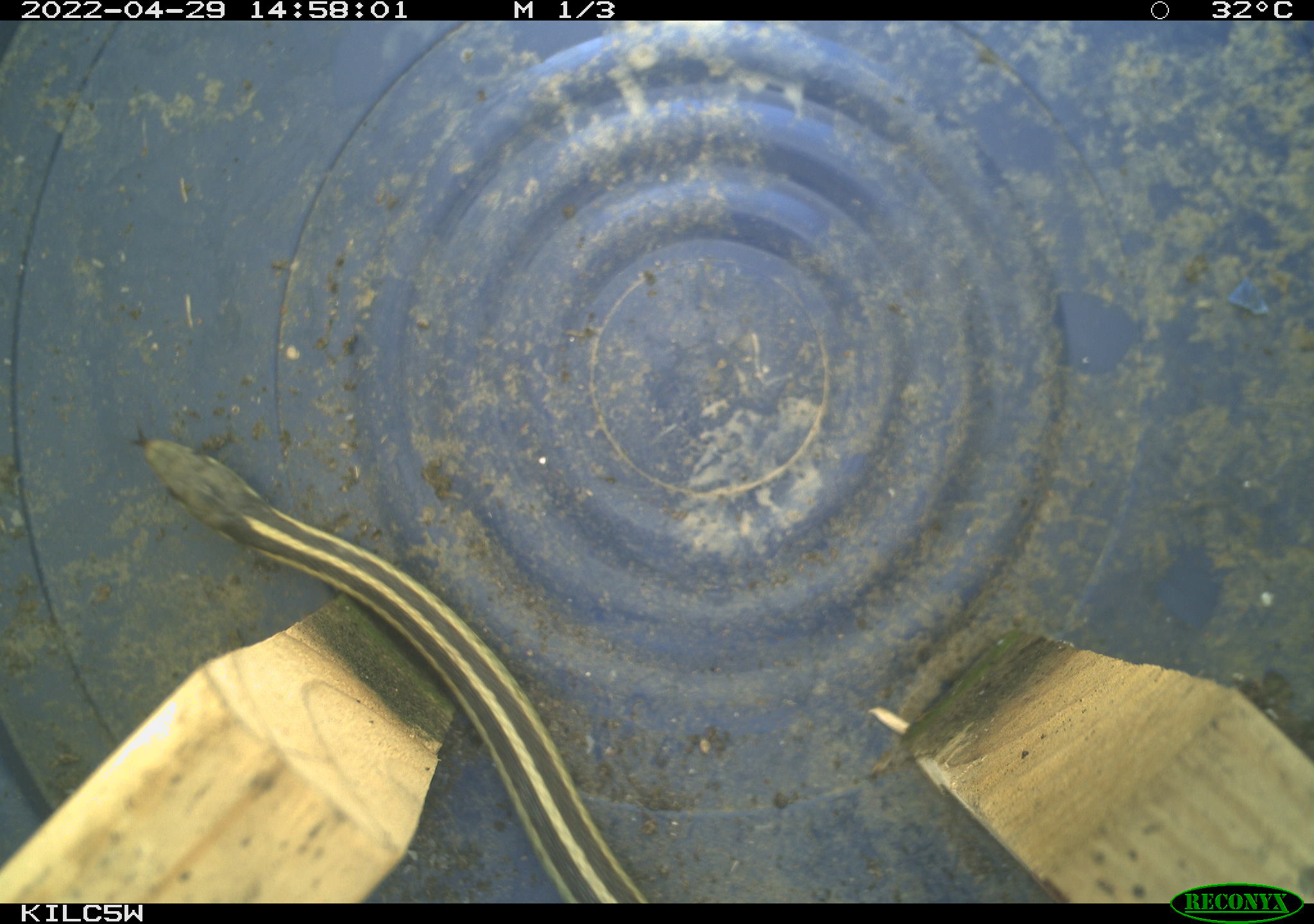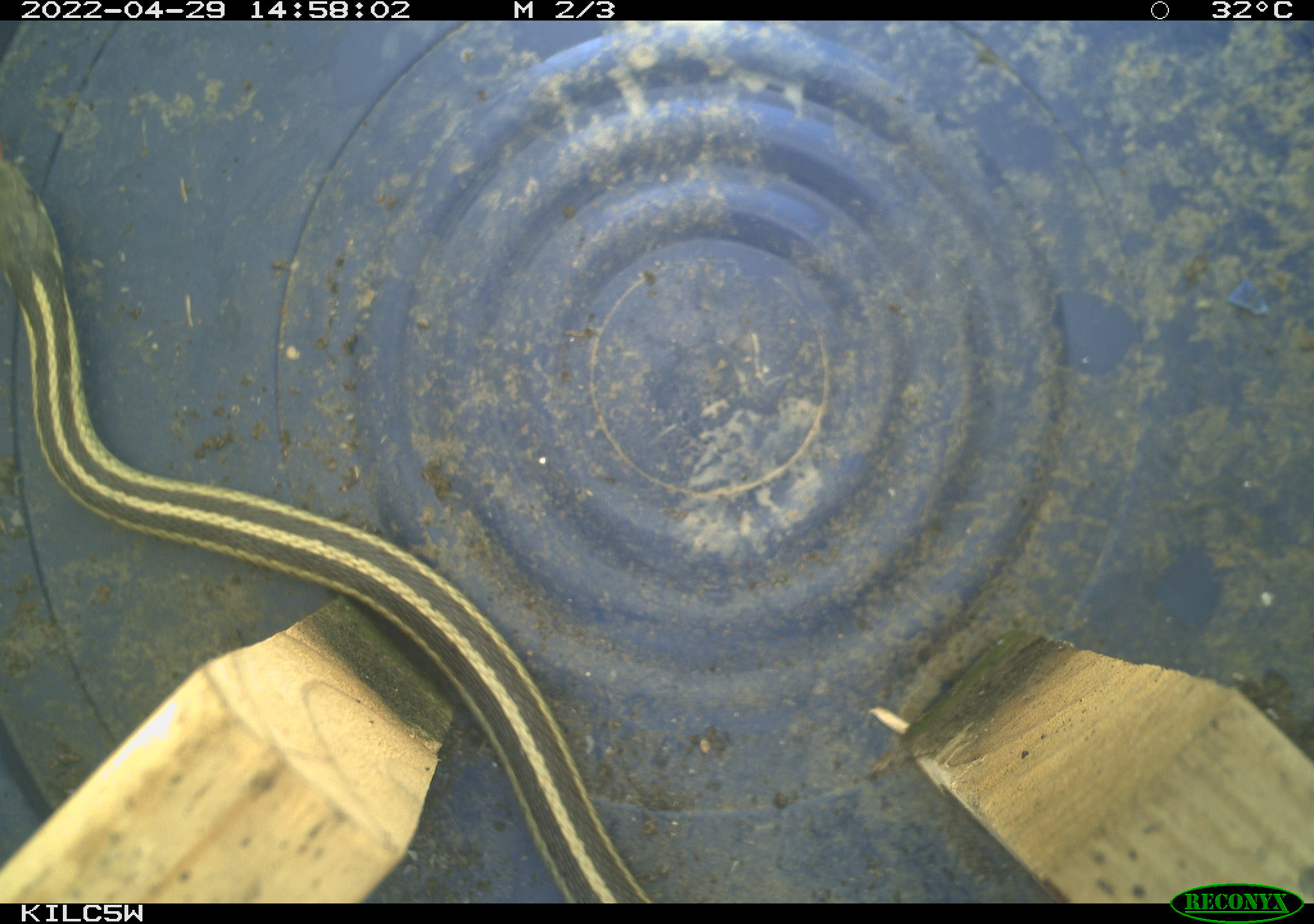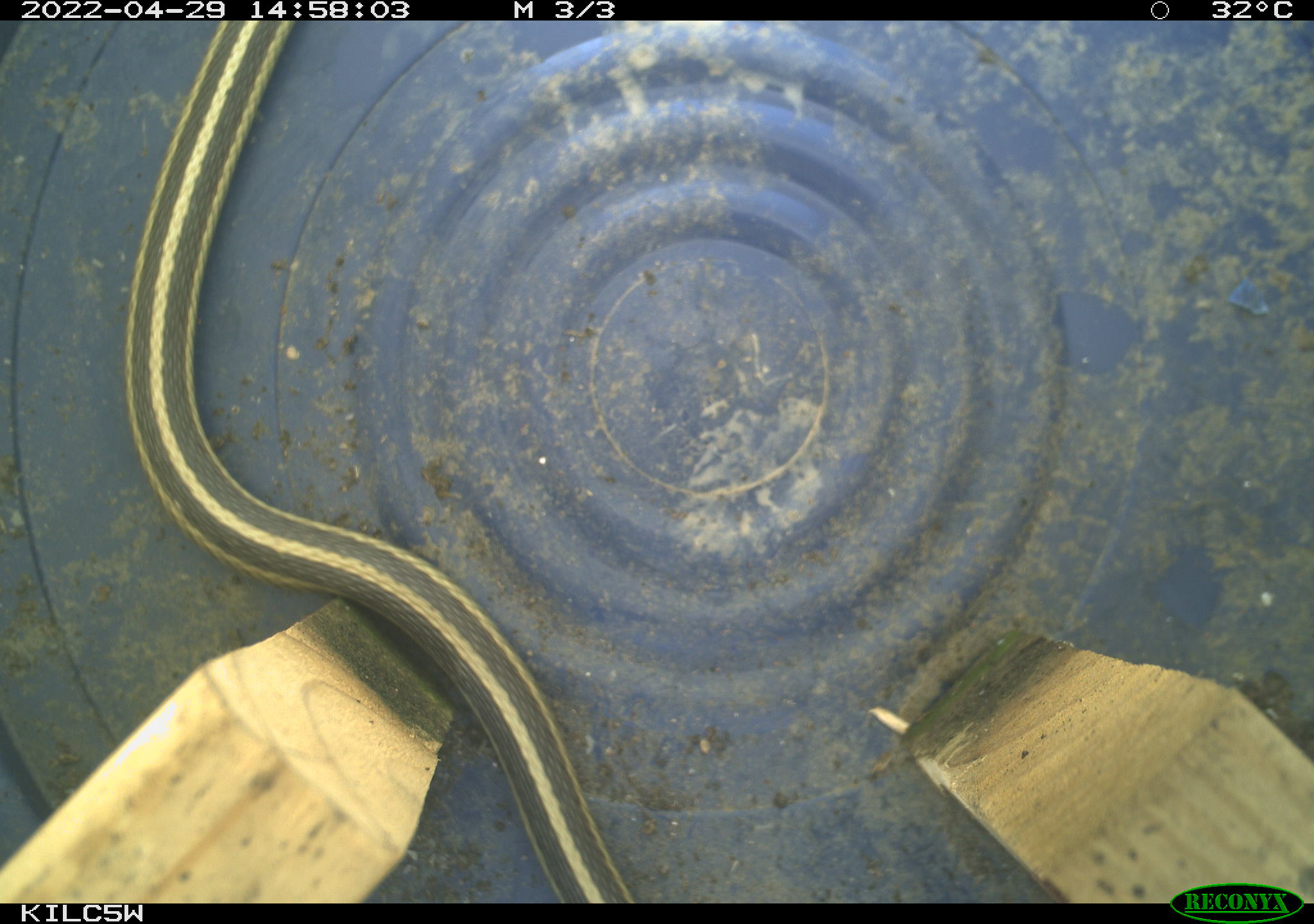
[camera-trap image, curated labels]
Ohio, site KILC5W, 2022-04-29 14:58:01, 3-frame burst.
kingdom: Animalia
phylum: Chordata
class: Reptilia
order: Squamata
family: Colubridae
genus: Thamnophis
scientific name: Thamnophis sirtalis sirtalis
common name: eastern gartersnake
Eastern gartersnake (Thamnophis sirtalis sirtalis).